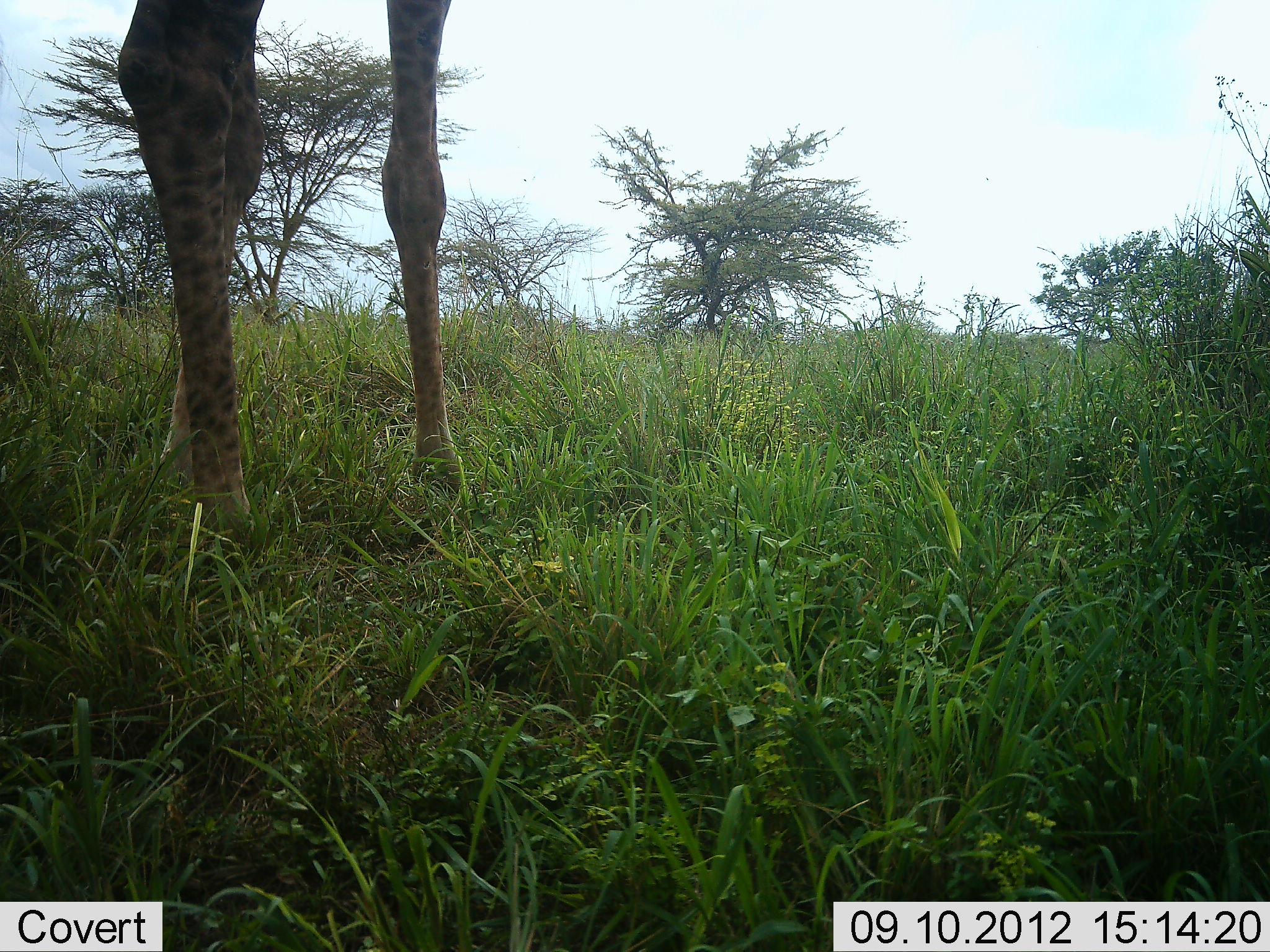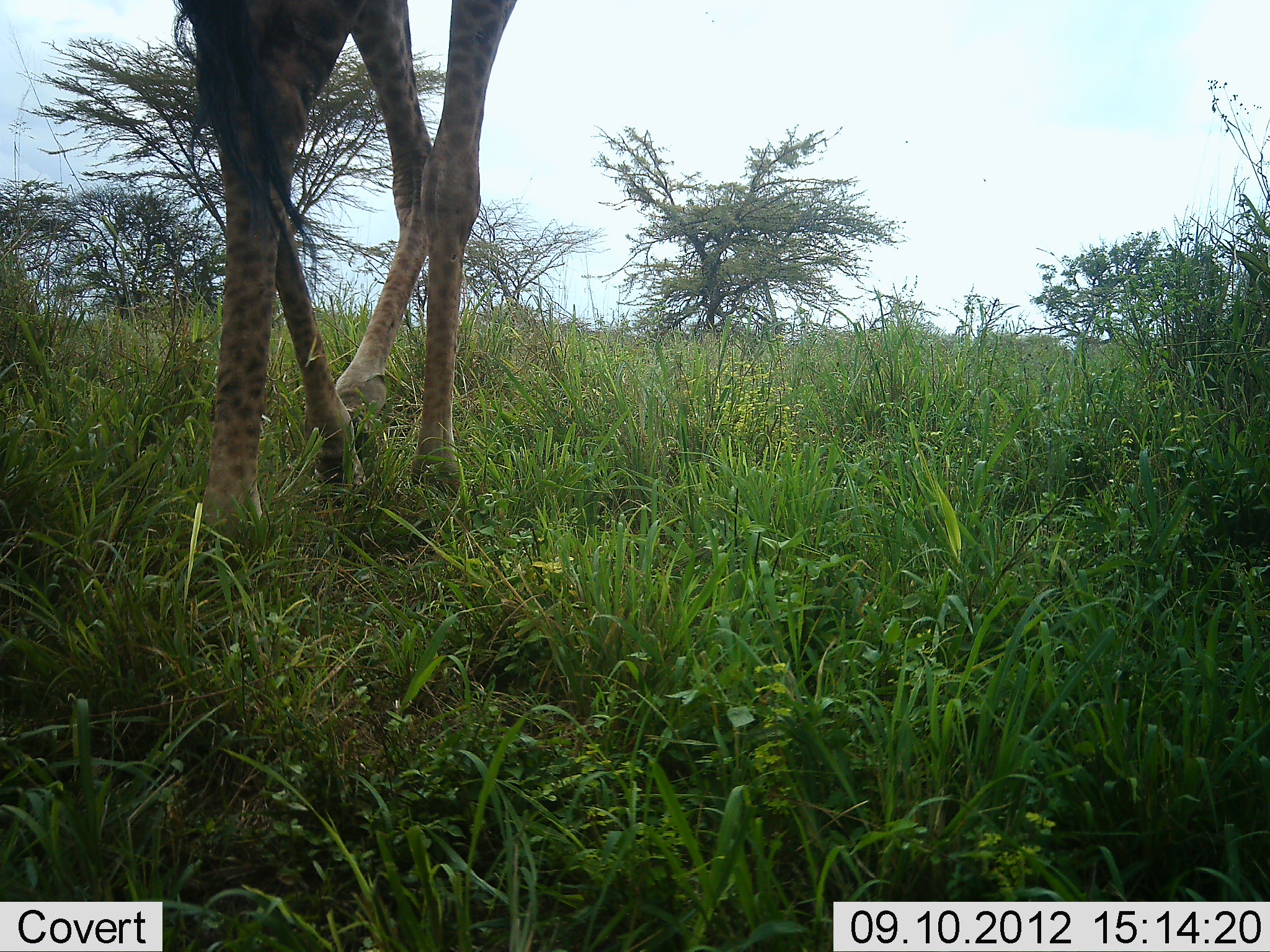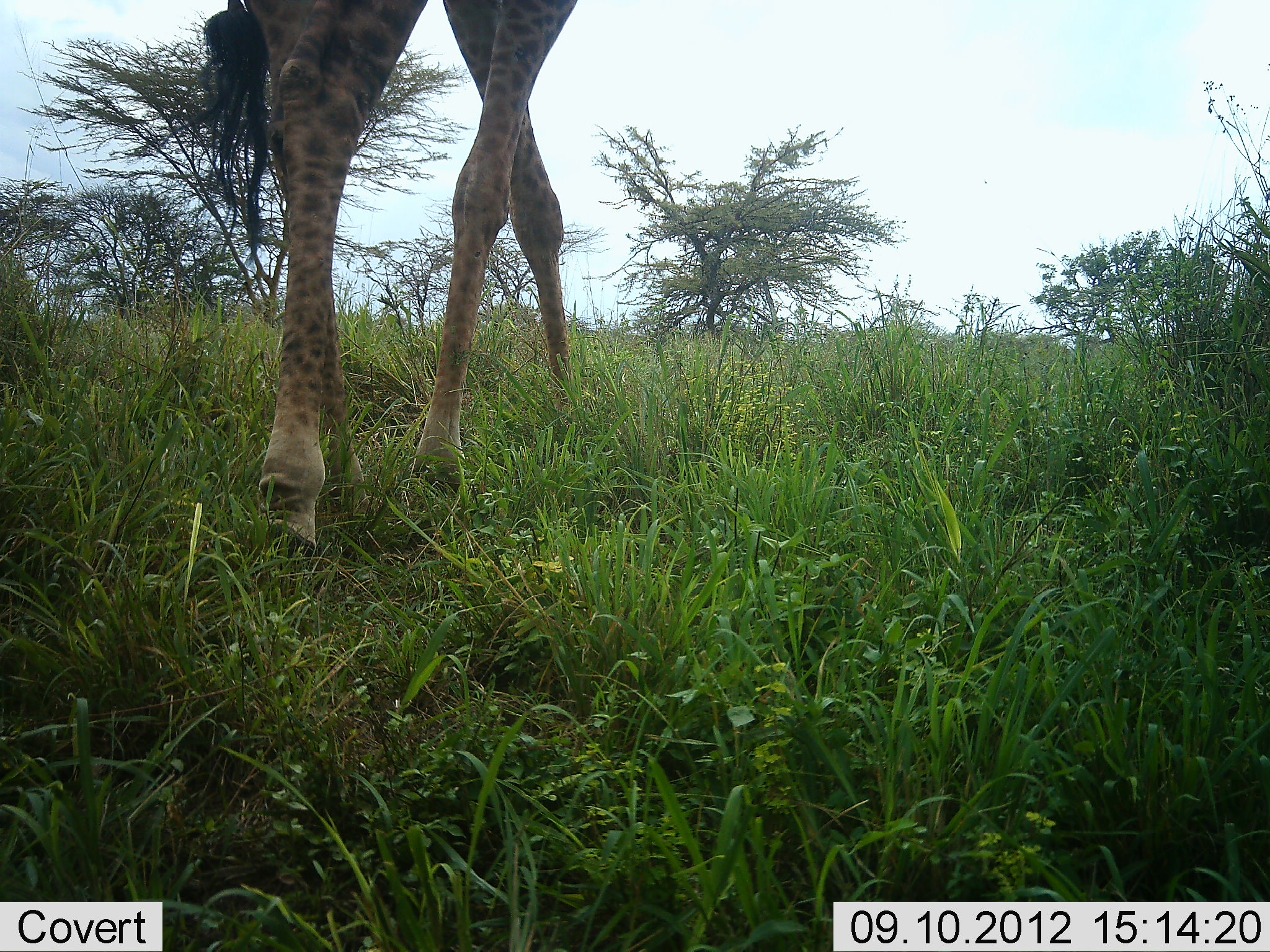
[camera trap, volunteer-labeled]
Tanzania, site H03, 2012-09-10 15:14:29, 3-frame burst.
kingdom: Animalia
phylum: Chordata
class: Mammalia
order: Artiodactyla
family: Giraffidae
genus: Giraffa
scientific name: Giraffa camelopardalis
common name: giraffe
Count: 1.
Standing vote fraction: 0%.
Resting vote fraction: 0%.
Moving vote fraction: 100%.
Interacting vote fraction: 0%.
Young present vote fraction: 0%.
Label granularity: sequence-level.